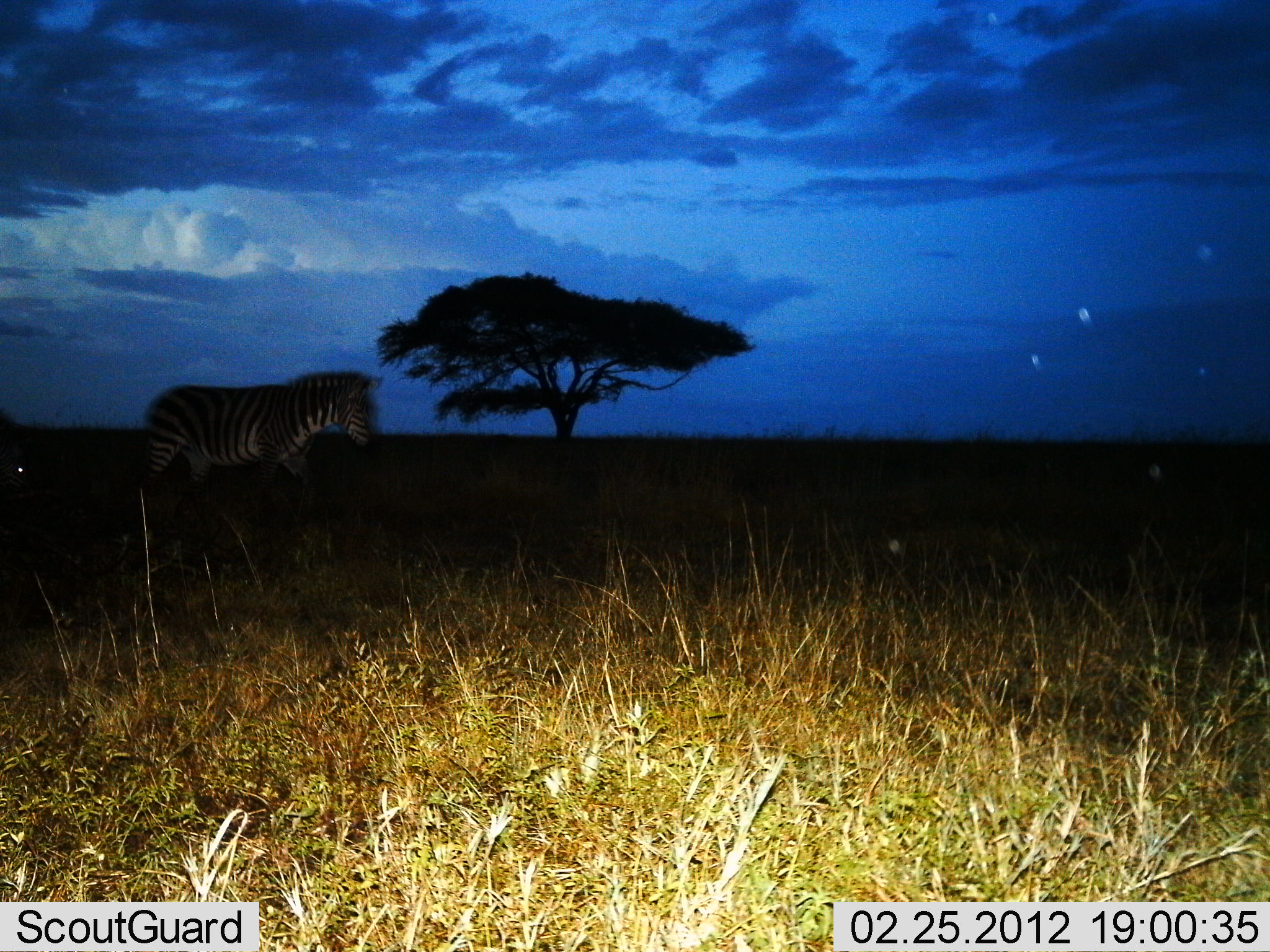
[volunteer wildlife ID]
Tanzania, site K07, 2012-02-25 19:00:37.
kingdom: Animalia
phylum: Chordata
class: Mammalia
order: Perissodactyla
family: Equidae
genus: Equus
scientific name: Equus quagga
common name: plains zebra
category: zebra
Zebra (plains zebra) (Equus quagga), count 1. Behavior (volunteer vote fractions): standing 38%, resting 0%, moving 66%, interacting 0%. Young present (vote fraction): 0%. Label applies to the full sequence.